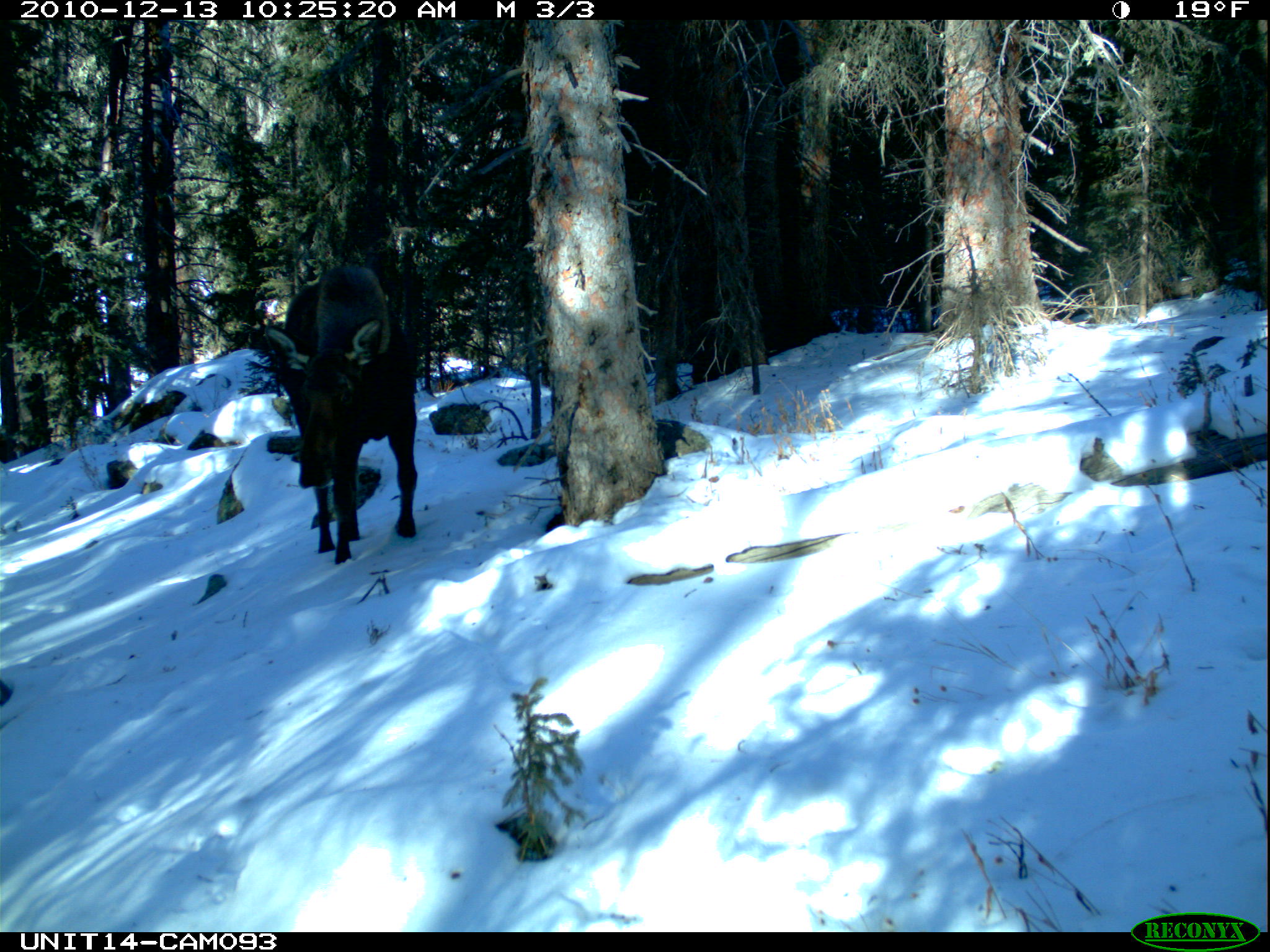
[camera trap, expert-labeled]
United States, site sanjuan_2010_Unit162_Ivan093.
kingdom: Animalia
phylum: Chordata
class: Mammalia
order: Artiodactyla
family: Cervidae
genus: Alces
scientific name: Alces alces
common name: moose